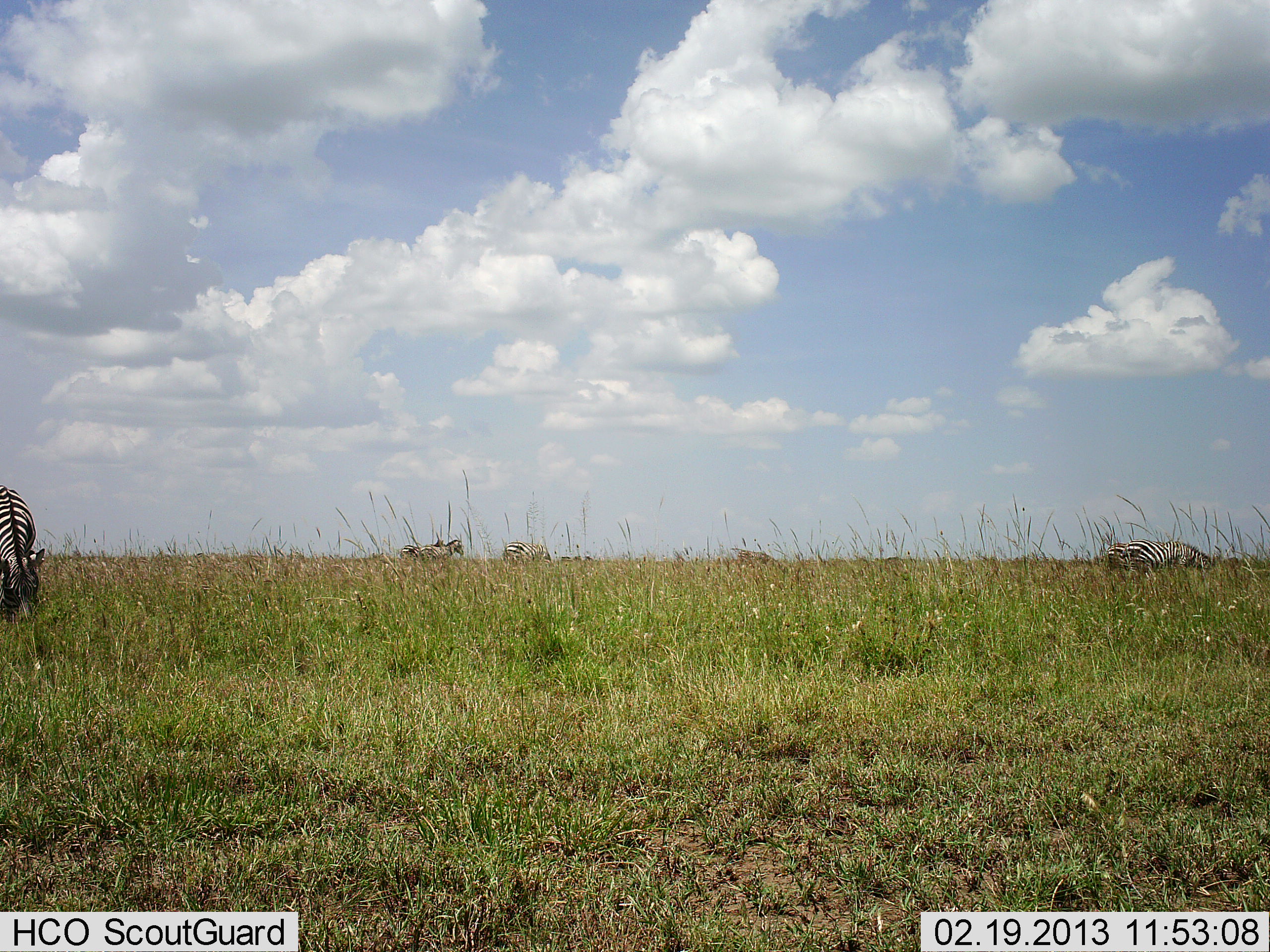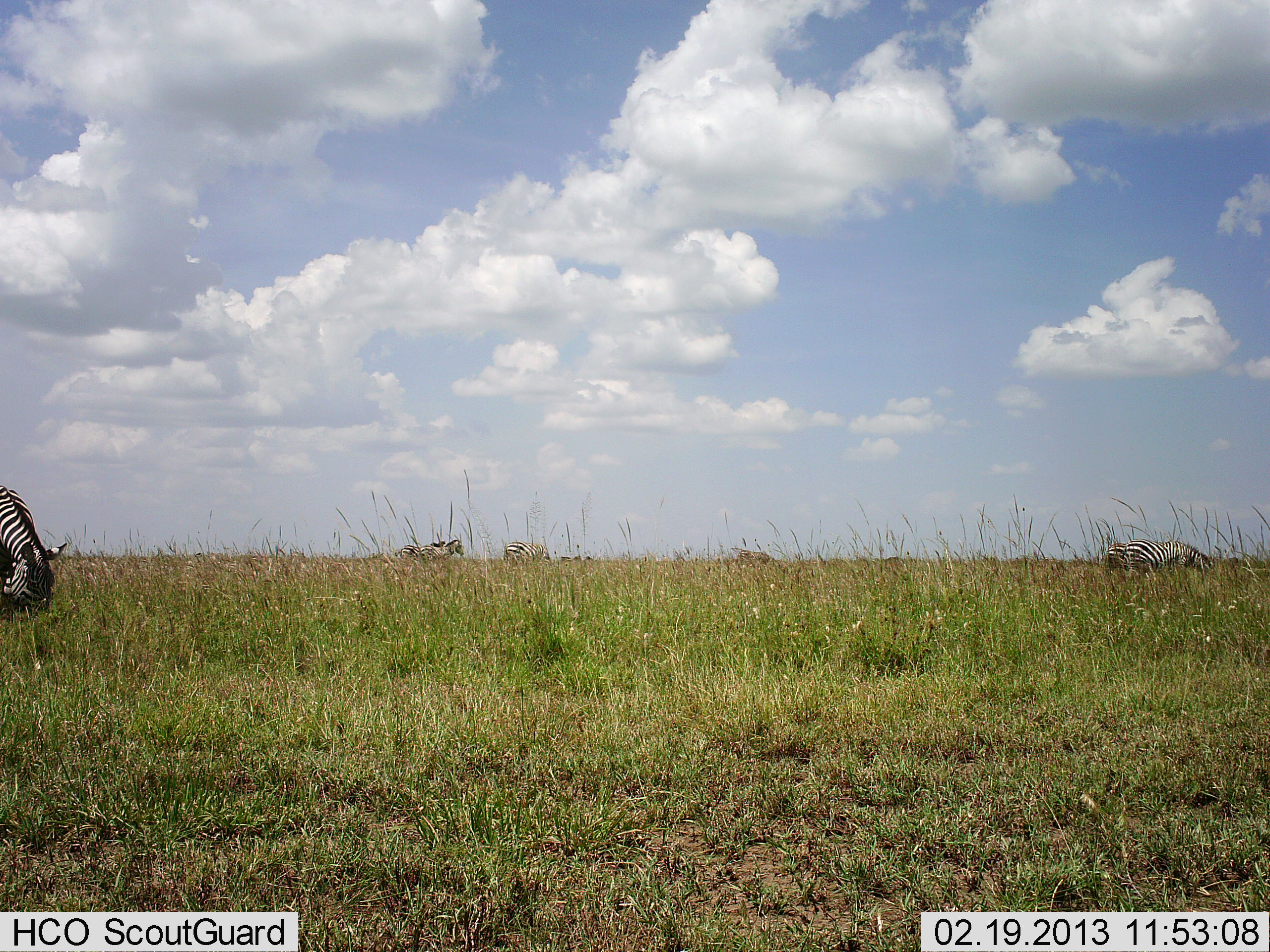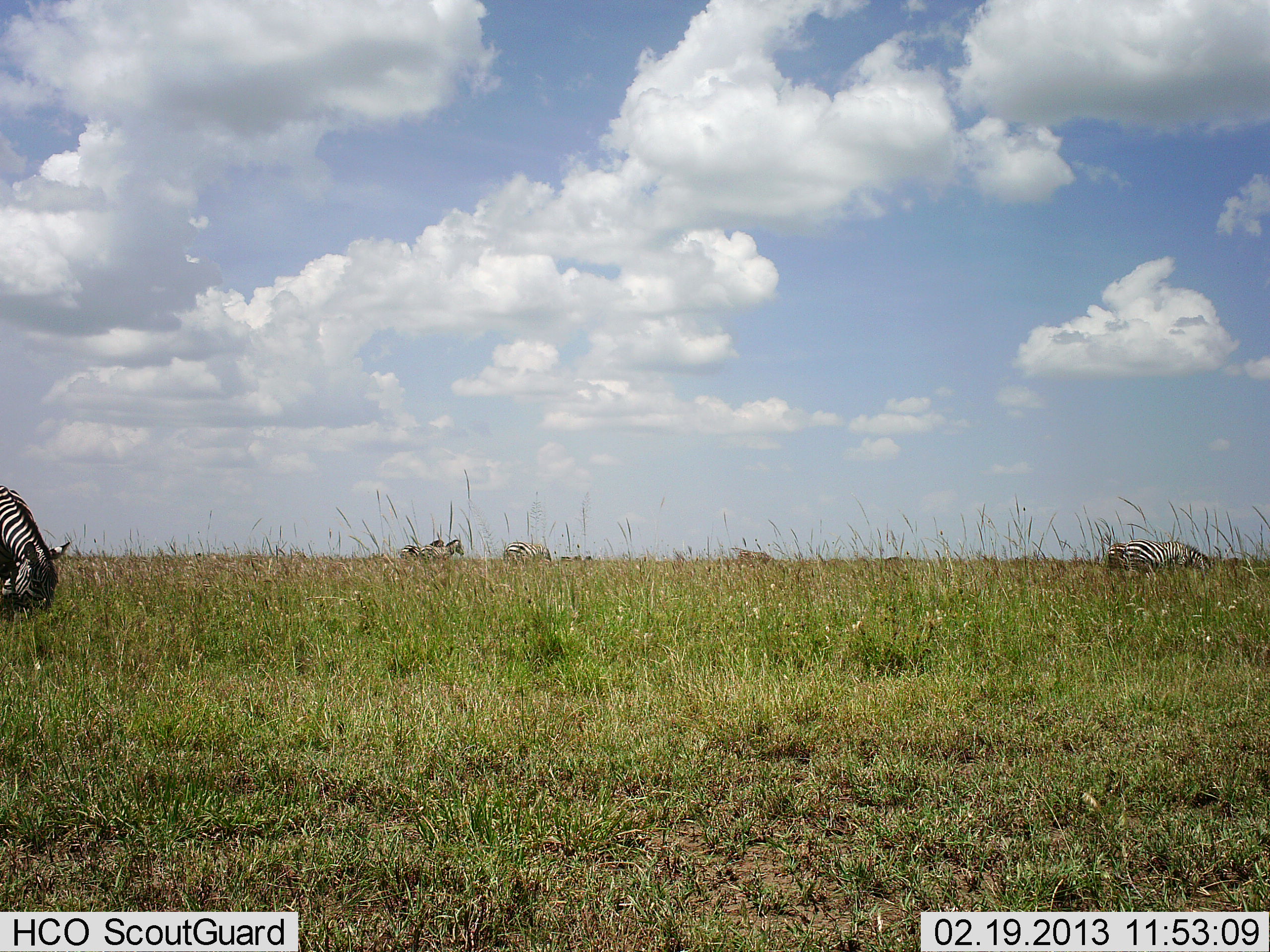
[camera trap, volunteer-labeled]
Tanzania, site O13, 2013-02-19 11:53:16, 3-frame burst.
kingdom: Animalia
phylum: Chordata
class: Mammalia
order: Perissodactyla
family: Equidae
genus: Equus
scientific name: Equus quagga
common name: plains zebra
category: zebra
Zebra (plains zebra) (Equus quagga), count 5. Behavior (volunteer vote fractions): standing 29%, resting 6%, moving 0%, interacting 0%. Young present (vote fraction): 0%. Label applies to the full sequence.